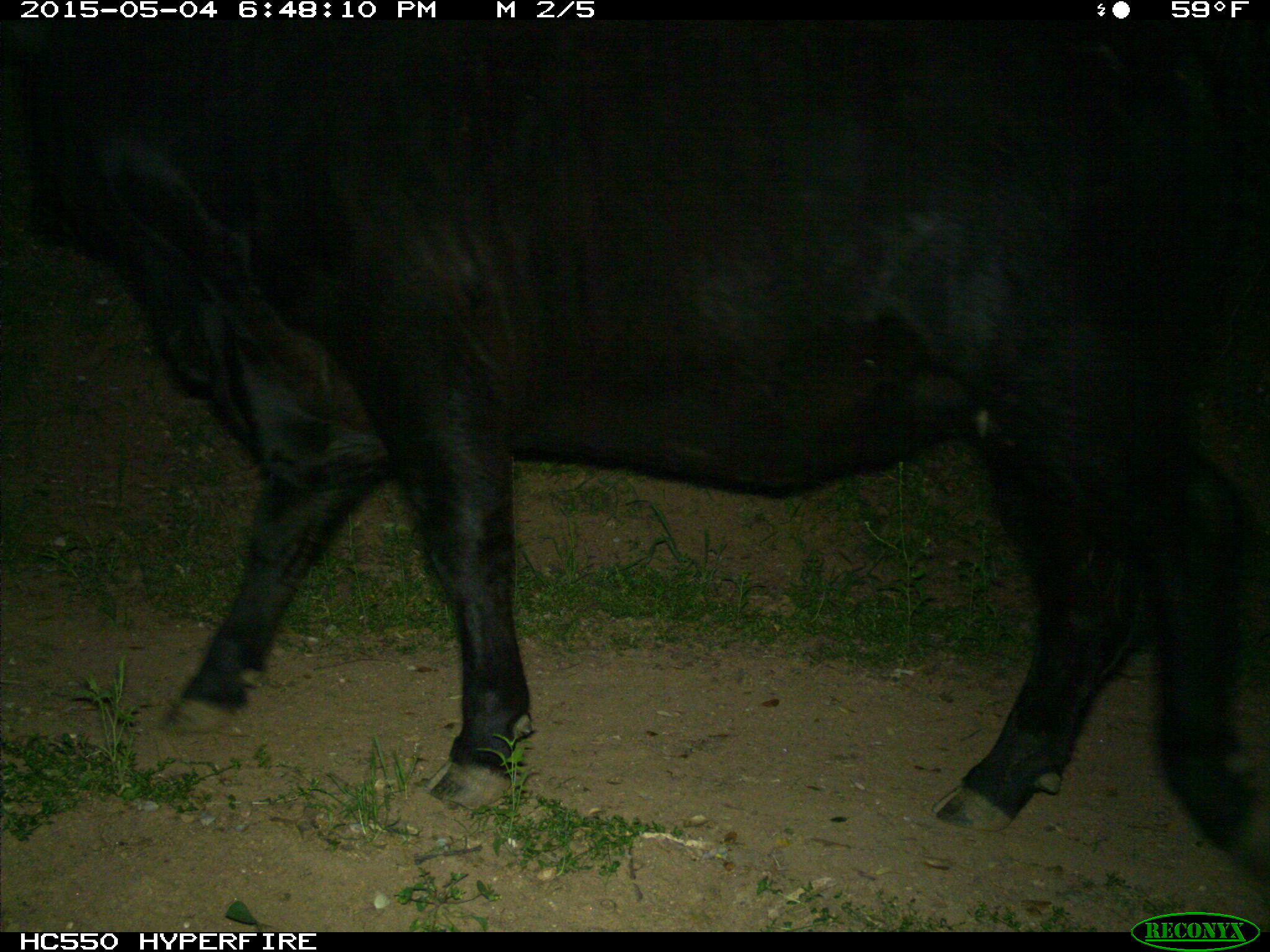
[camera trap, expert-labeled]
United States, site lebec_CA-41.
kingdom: Animalia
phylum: Chordata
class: Mammalia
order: Artiodactyla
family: Bovidae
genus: Bos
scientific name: Bos taurus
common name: domestic cow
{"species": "Bos taurus (domestic cow)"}